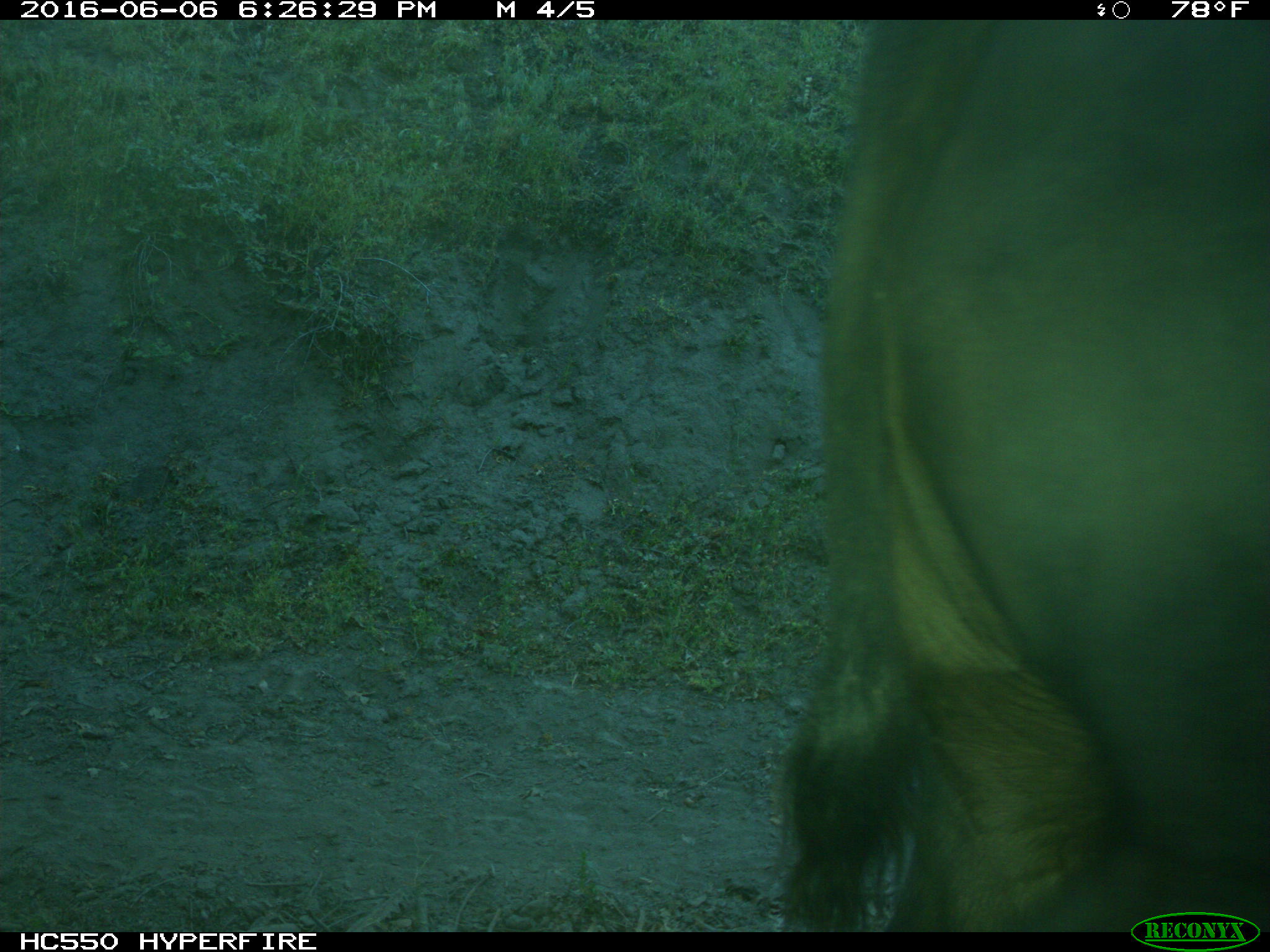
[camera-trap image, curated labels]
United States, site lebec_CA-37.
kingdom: Animalia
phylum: Chordata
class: Mammalia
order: Artiodactyla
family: Bovidae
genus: Bos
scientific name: Bos taurus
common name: domestic cow